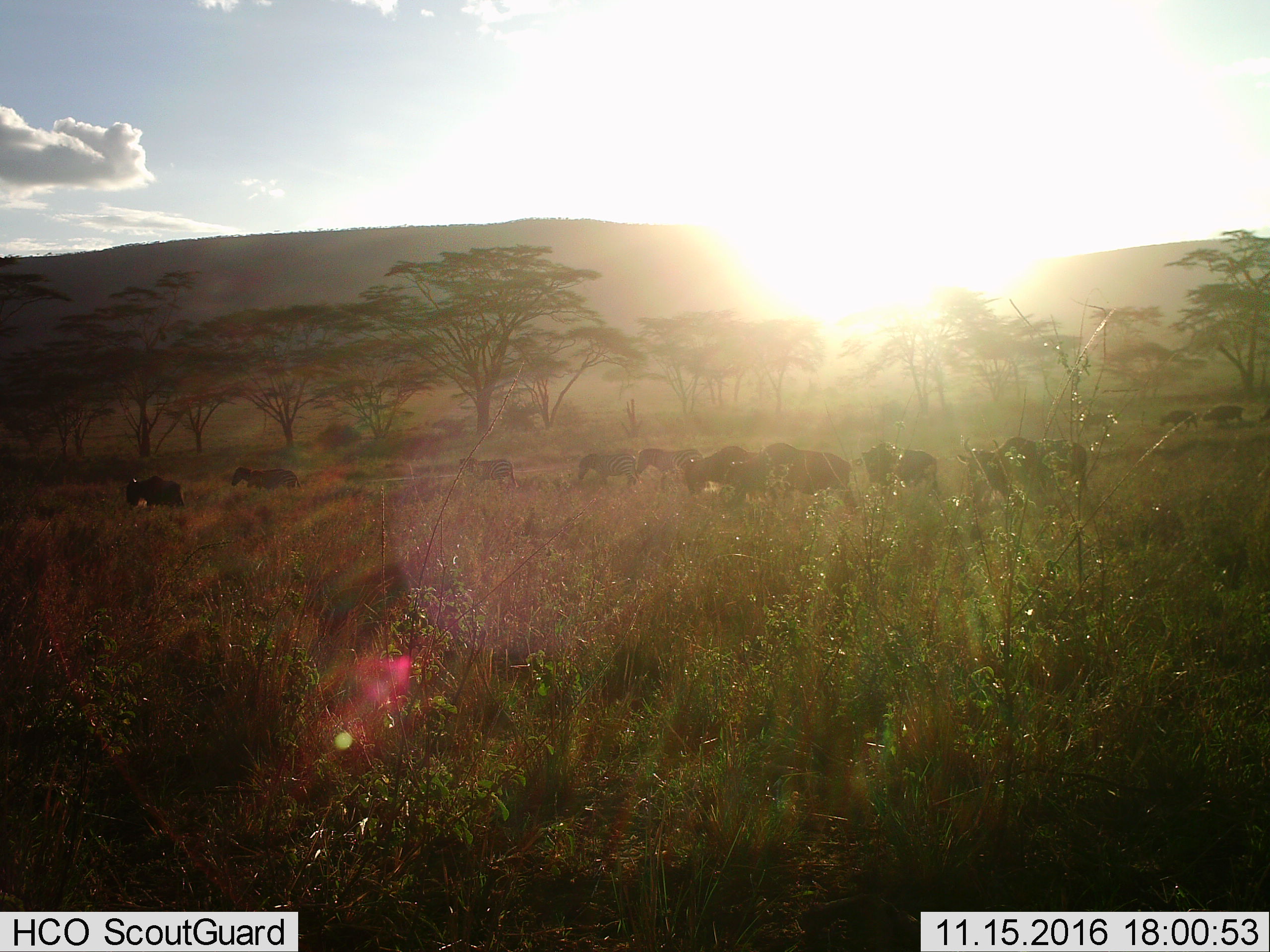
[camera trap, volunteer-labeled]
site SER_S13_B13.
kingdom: Animalia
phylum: Chordata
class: Mammalia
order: Artiodactyla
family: Bovidae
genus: Connochaetes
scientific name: Connochaetes taurinus taurinus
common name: blue wildebeest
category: wildebeestblue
Wildebeestblue (blue wildebeest) (Connochaetes taurinus taurinus), count 8. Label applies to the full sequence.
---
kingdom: Animalia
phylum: Chordata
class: Mammalia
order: Perissodactyla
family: Equidae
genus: Equus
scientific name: Equus quagga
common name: plains zebra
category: zebraplains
Zebraplains (plains zebra) (Equus quagga), count 4. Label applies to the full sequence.